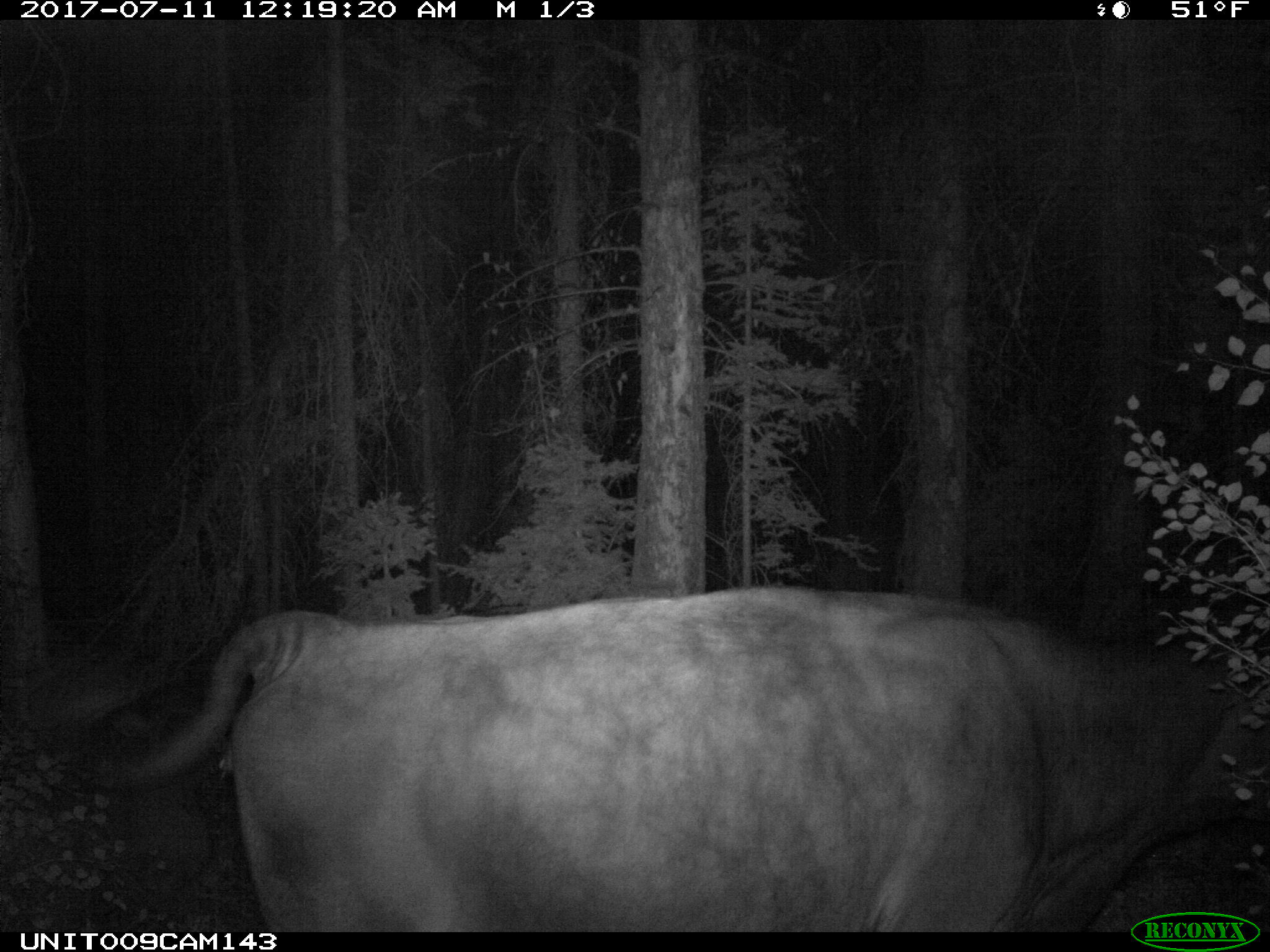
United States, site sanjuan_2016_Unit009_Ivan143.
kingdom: Animalia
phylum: Chordata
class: Mammalia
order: Artiodactyla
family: Bovidae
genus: Bos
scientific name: Bos taurus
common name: domestic cow